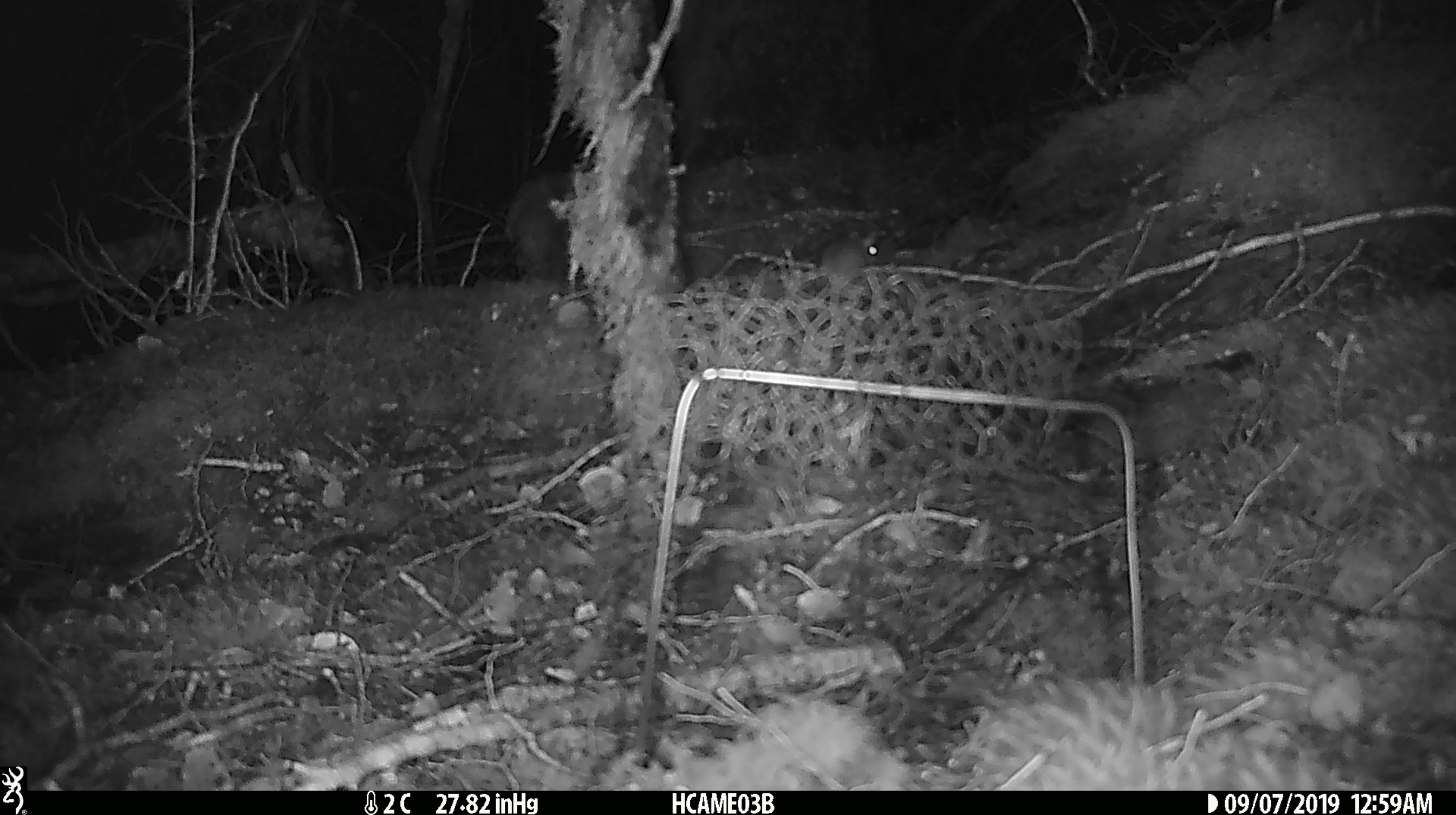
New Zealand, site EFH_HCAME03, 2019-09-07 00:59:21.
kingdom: Animalia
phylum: Chordata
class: Mammalia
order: Rodentia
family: Muridae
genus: Mus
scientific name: Mus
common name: mouse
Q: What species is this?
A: Mouse (Mus).